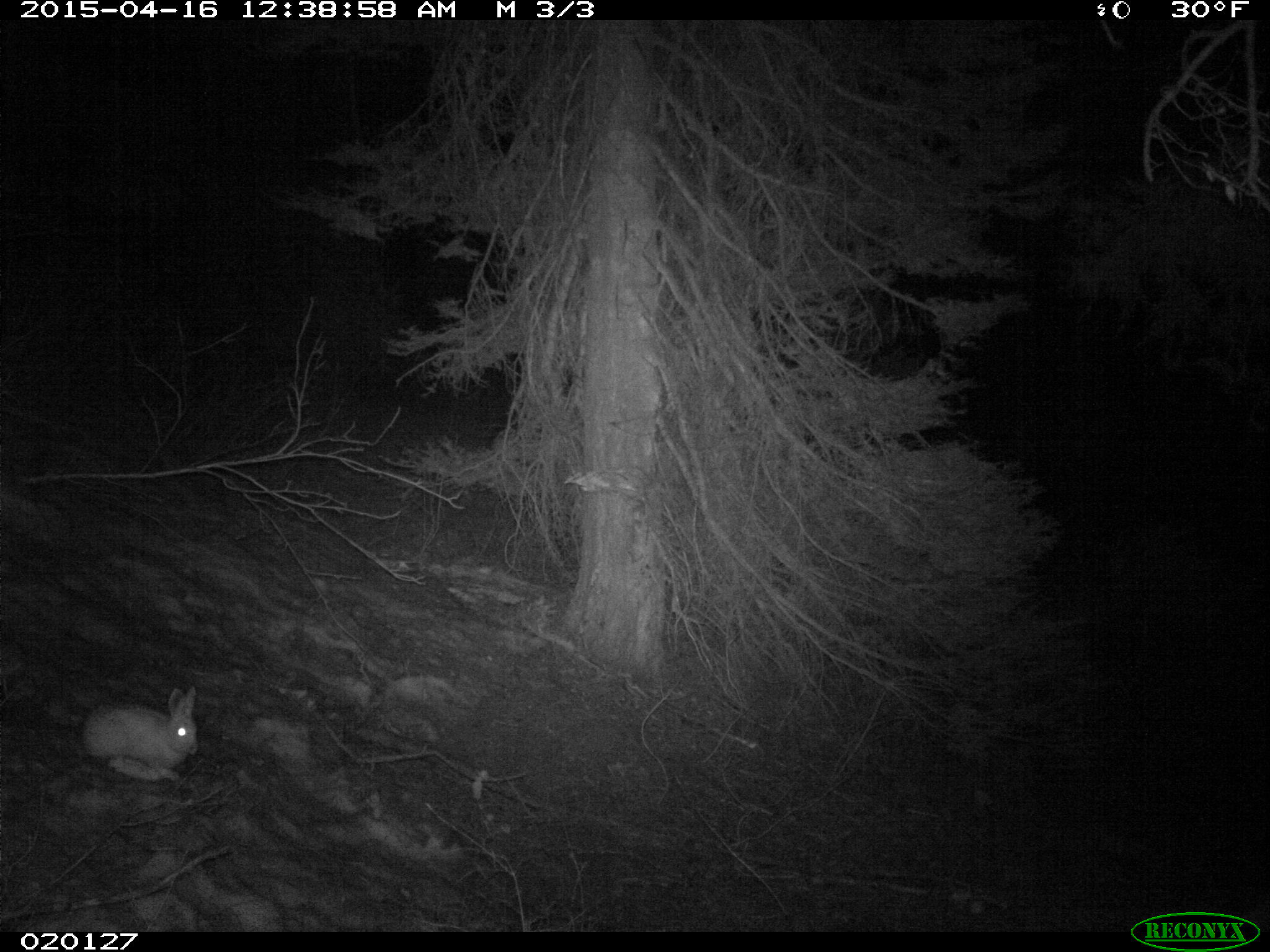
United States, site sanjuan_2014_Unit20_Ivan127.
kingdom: Animalia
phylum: Chordata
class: Mammalia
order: Lagomorpha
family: Leporidae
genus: Lepus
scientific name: Lepus americanus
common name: snowshoe hare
Lepus americanus (snowshoe hare).